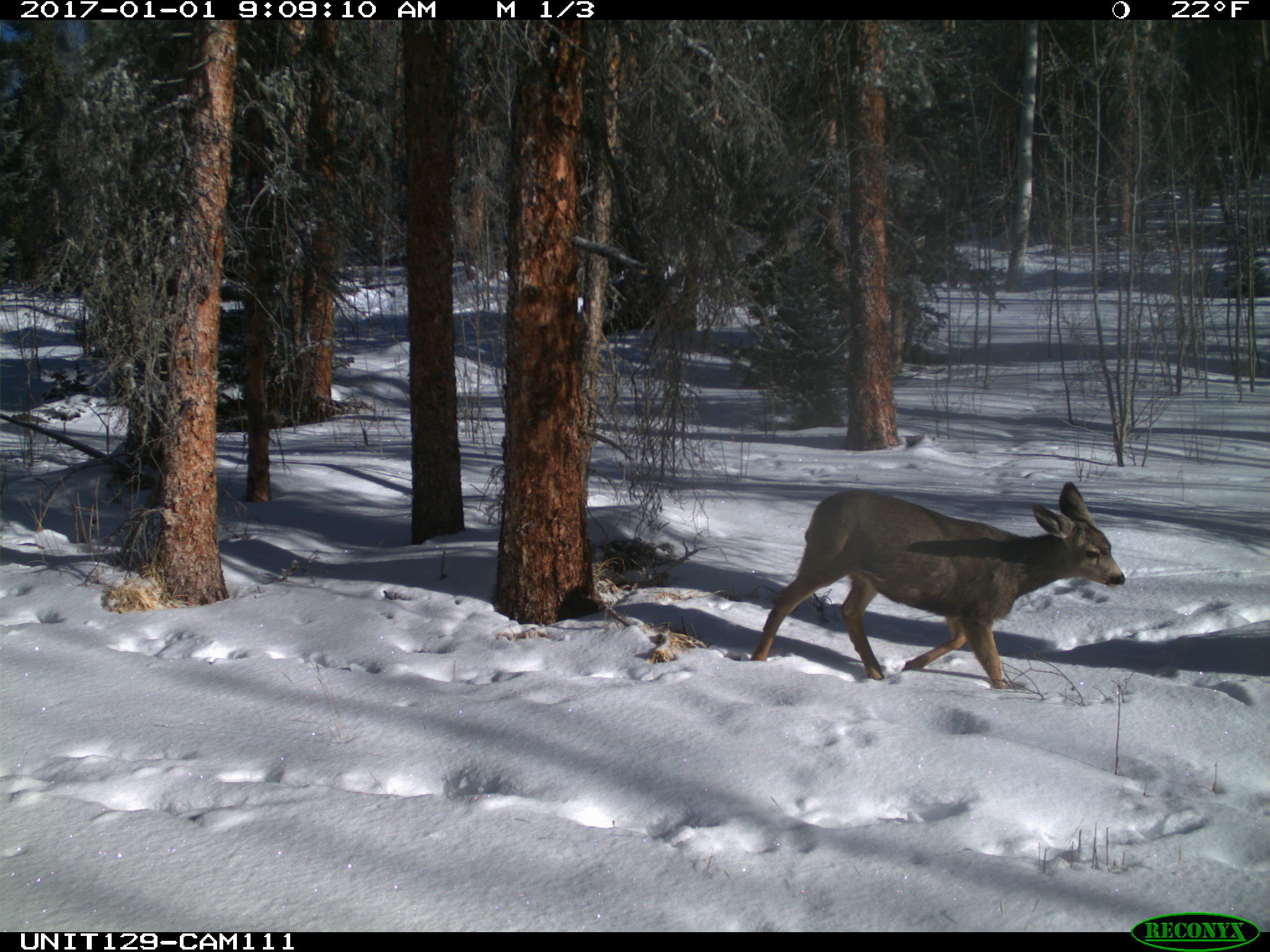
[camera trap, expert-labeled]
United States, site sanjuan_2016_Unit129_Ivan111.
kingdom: Animalia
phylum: Chordata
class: Mammalia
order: Artiodactyla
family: Cervidae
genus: Odocoileus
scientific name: Odocoileus hemionus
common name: mule deer